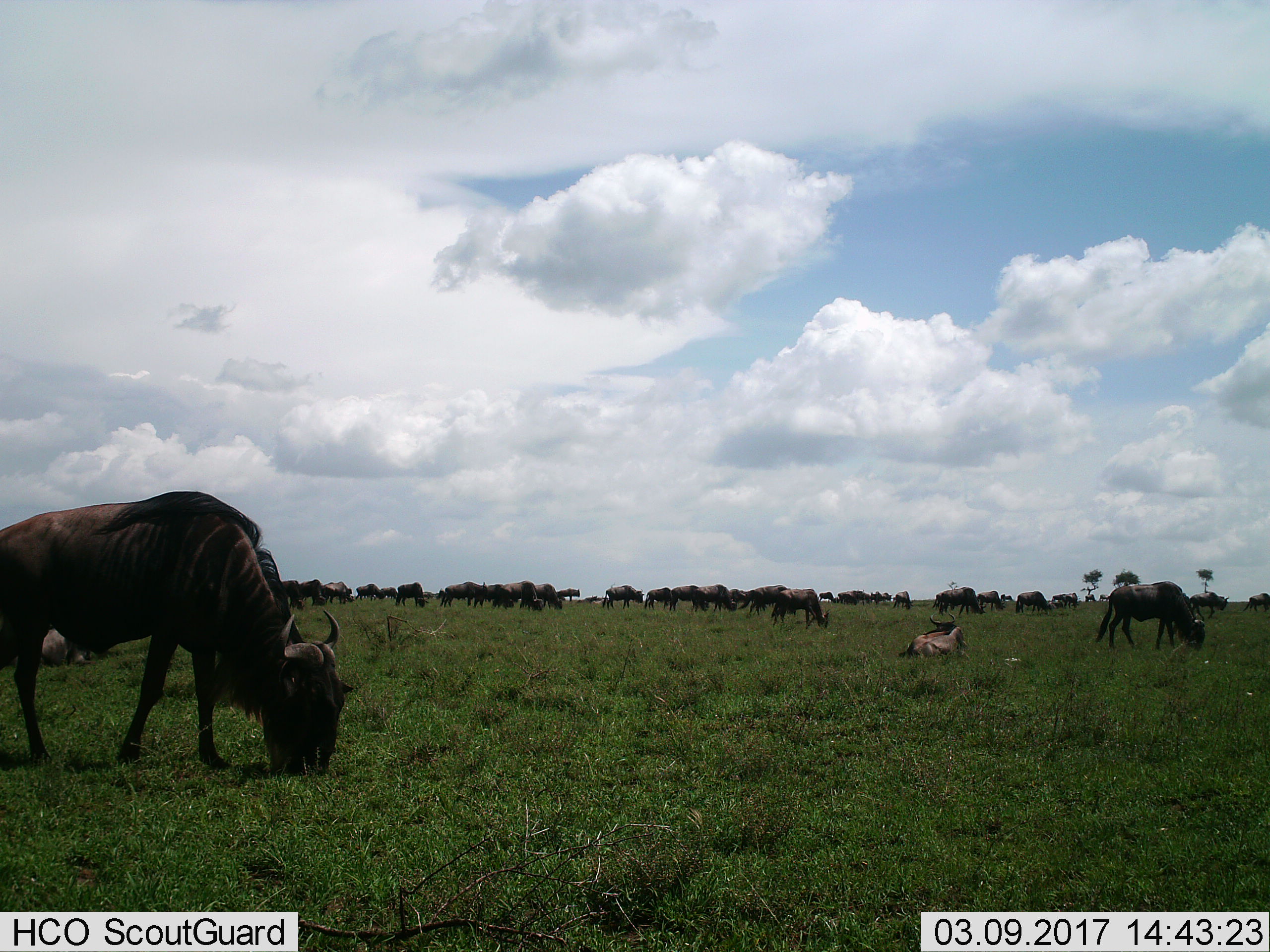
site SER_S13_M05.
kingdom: Animalia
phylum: Chordata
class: Mammalia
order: Artiodactyla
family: Bovidae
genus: Connochaetes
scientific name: Connochaetes taurinus taurinus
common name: blue wildebeest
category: wildebeestblue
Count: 11-50.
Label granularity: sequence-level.